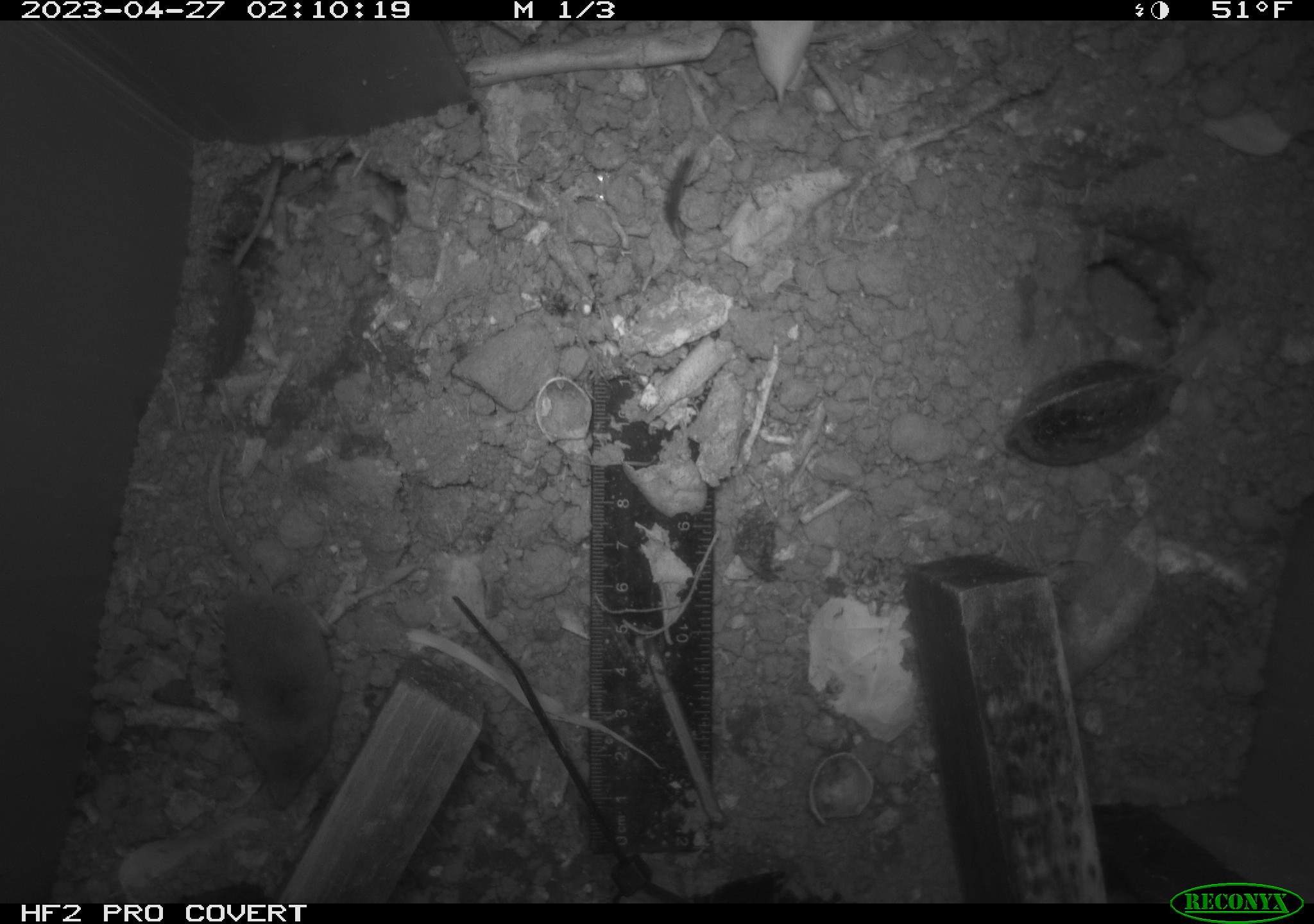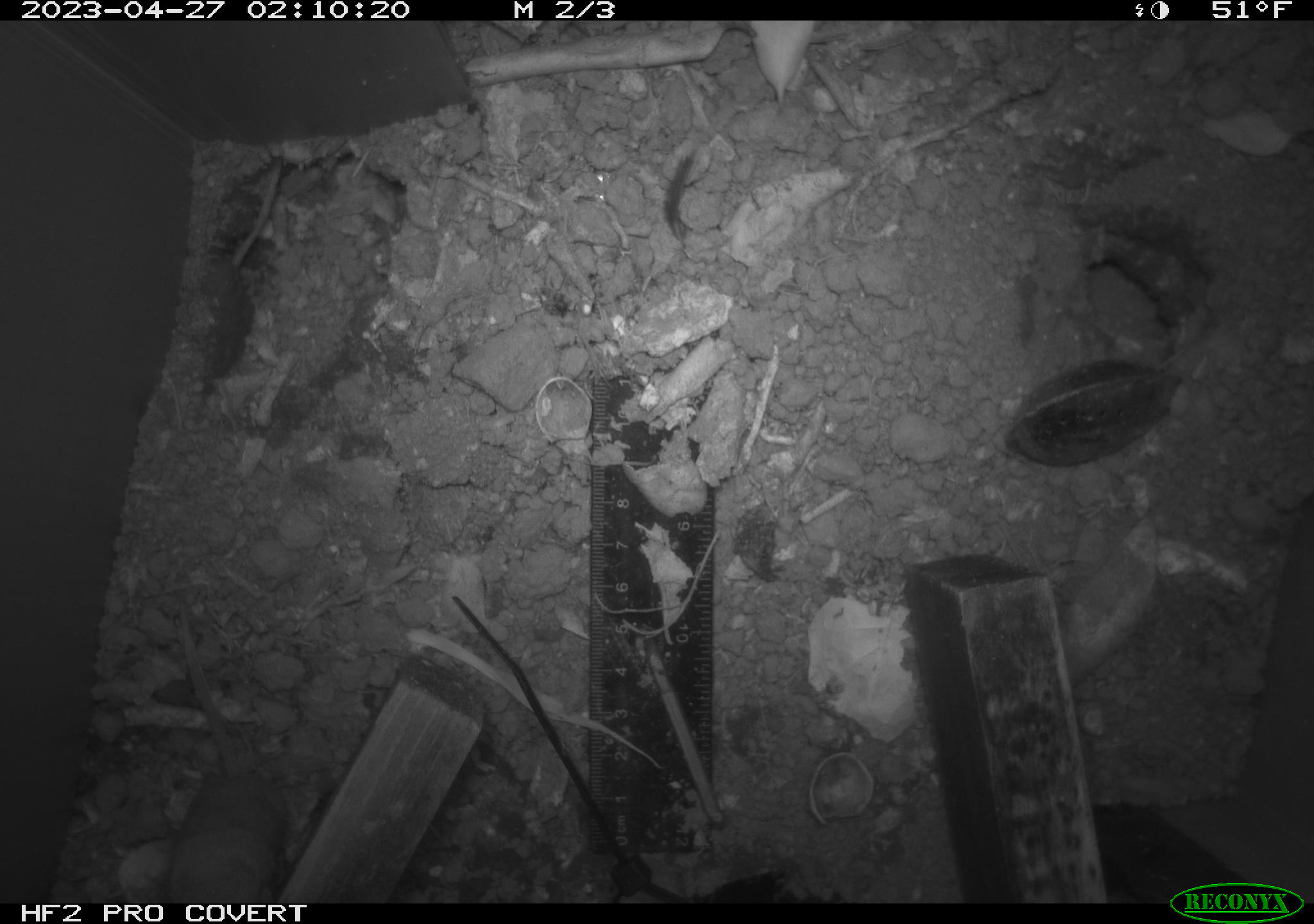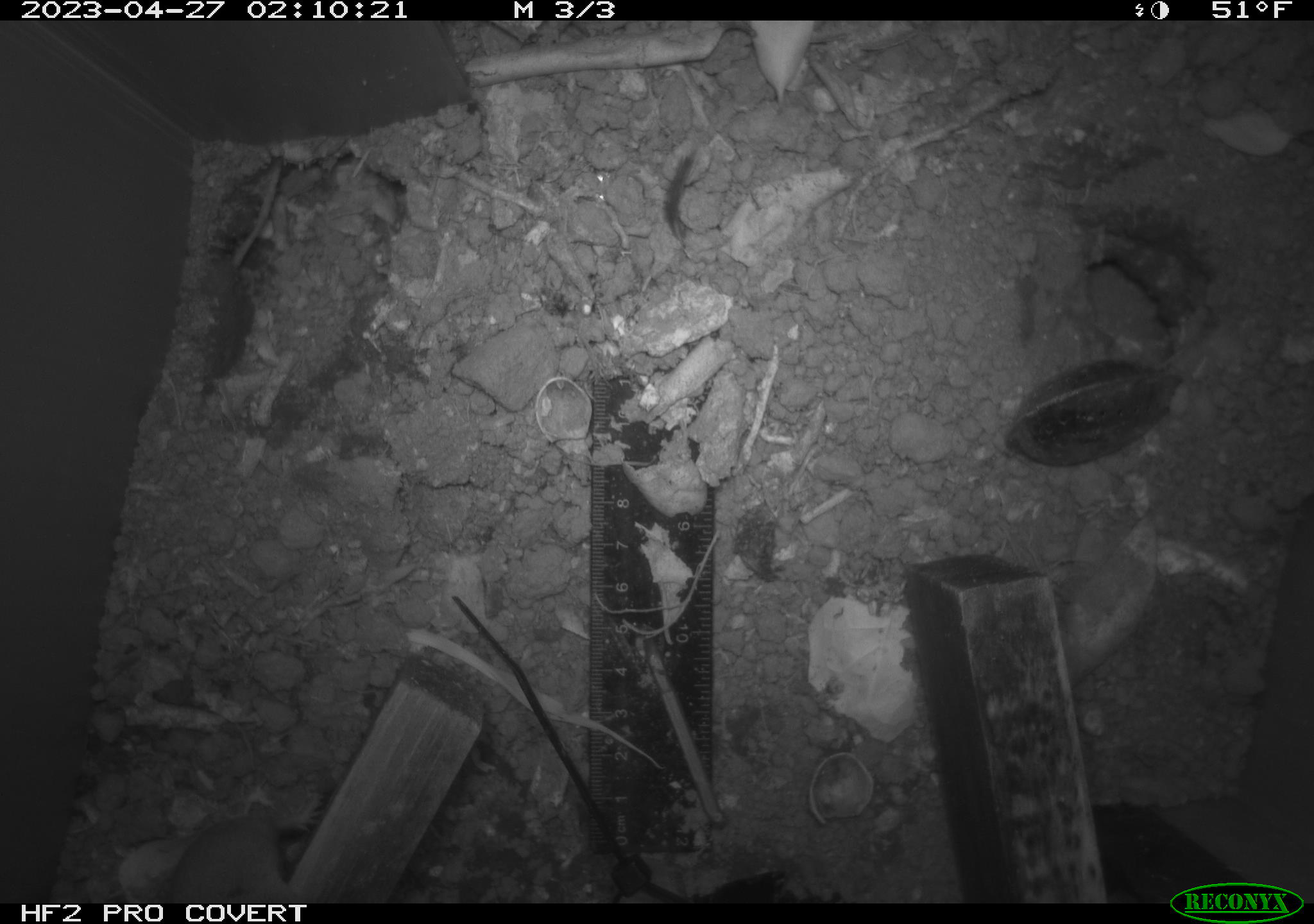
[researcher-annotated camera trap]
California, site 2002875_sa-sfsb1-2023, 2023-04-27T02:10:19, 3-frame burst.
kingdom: Animalia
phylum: Chordata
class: Mammalia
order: Eulipotyphla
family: Soricidae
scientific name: Soricidae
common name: shrews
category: soricidae family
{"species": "soricidae family (shrews) (Soricidae)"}